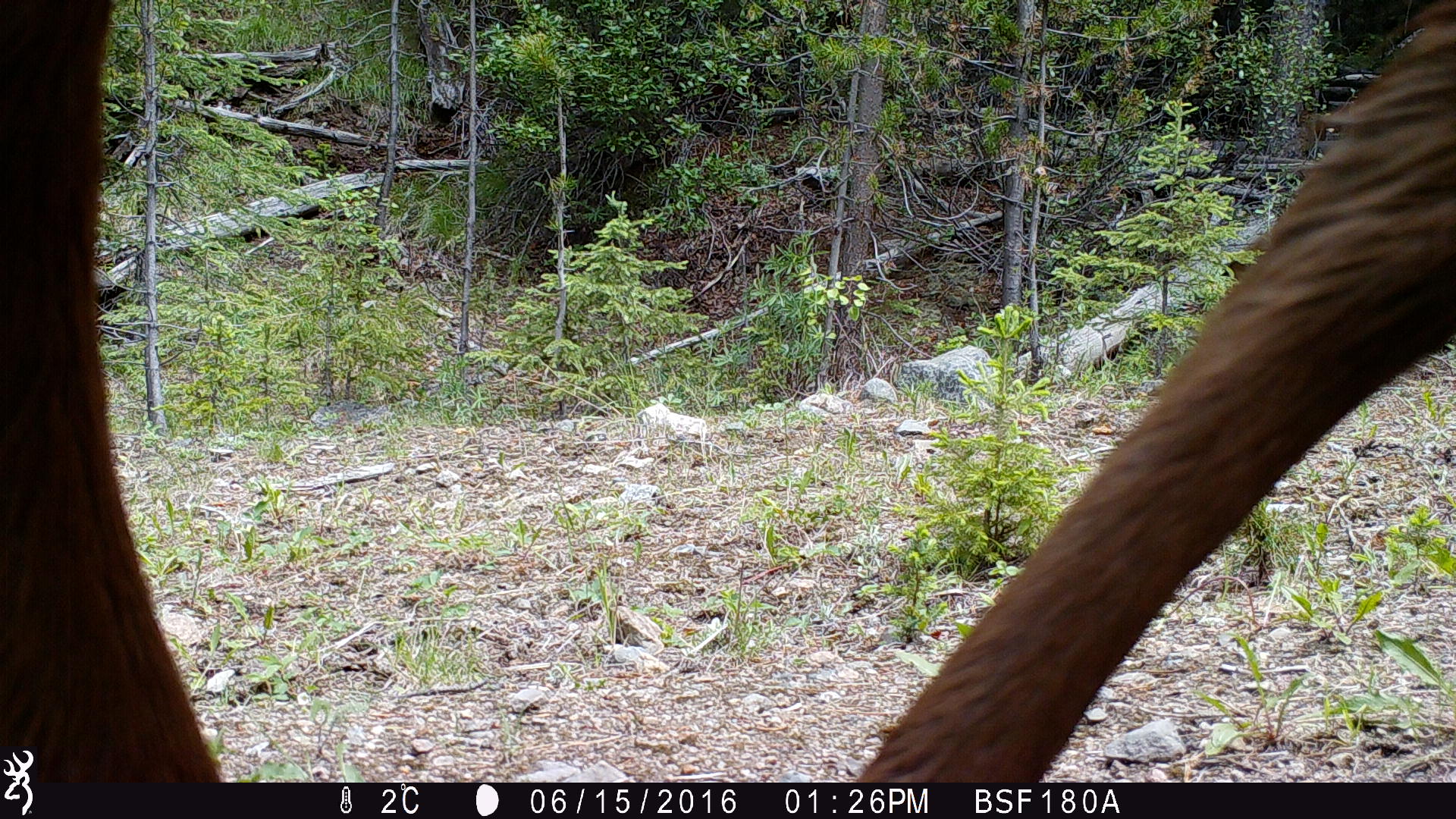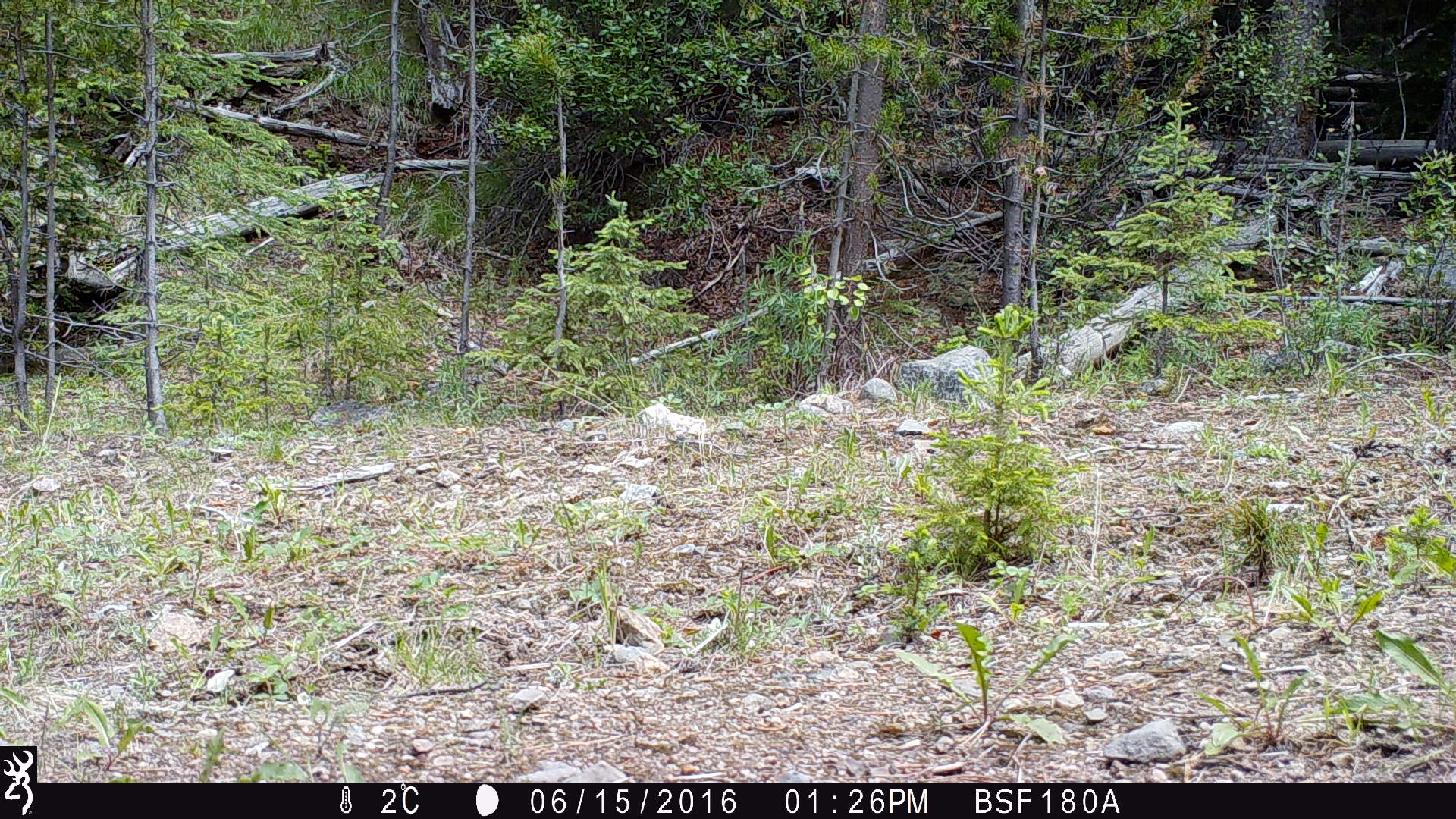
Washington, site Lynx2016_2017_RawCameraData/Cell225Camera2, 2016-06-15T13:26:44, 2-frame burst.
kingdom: Animalia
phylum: Chordata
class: Mammalia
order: Artiodactyla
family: Cervidae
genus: Alces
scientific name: Alces alces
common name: moose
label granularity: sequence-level